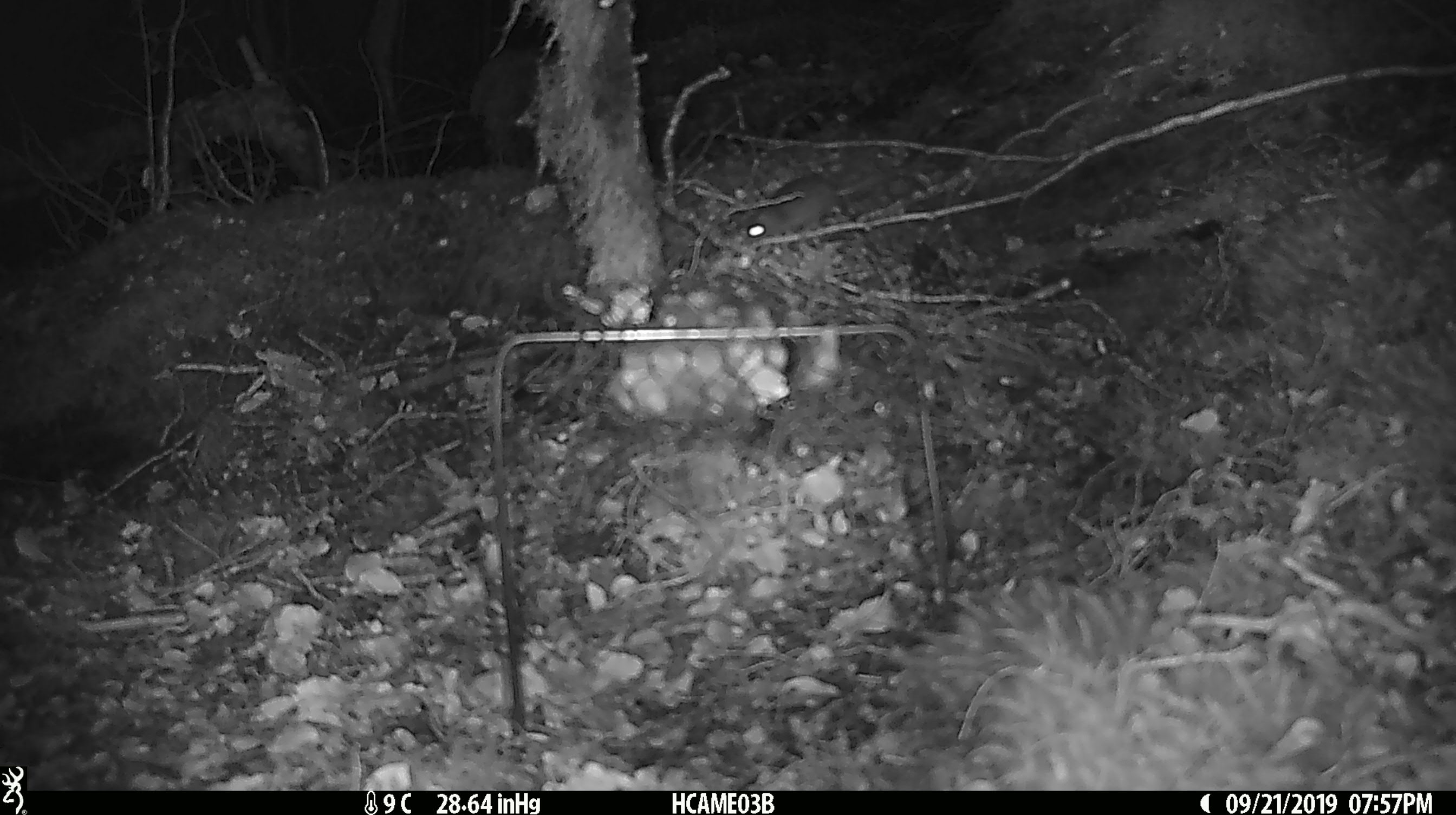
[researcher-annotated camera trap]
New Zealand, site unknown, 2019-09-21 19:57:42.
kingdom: Animalia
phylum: Chordata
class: Mammalia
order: Rodentia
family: Muridae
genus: Mus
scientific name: Mus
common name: mouse